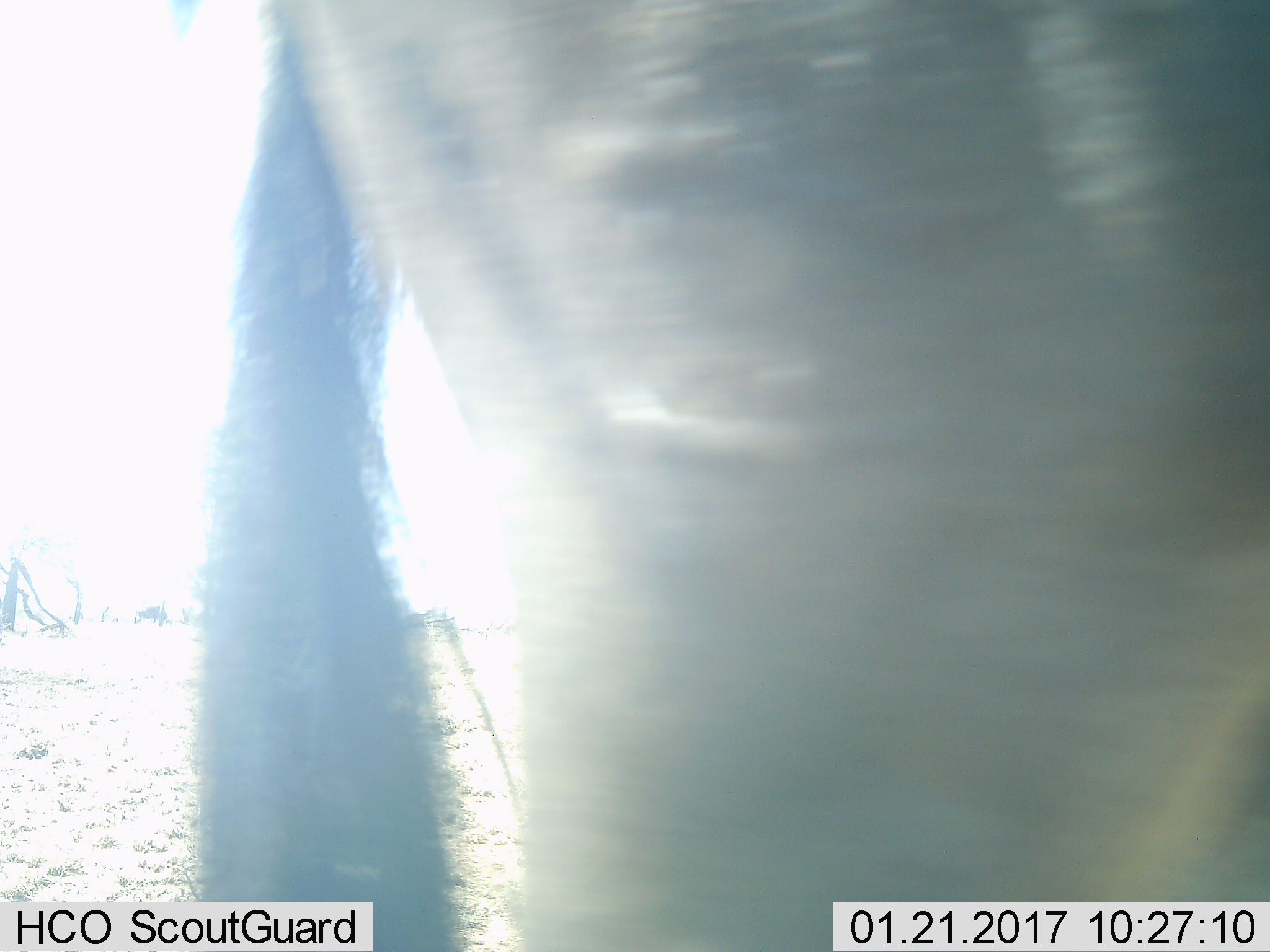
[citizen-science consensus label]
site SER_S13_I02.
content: unidentified animal